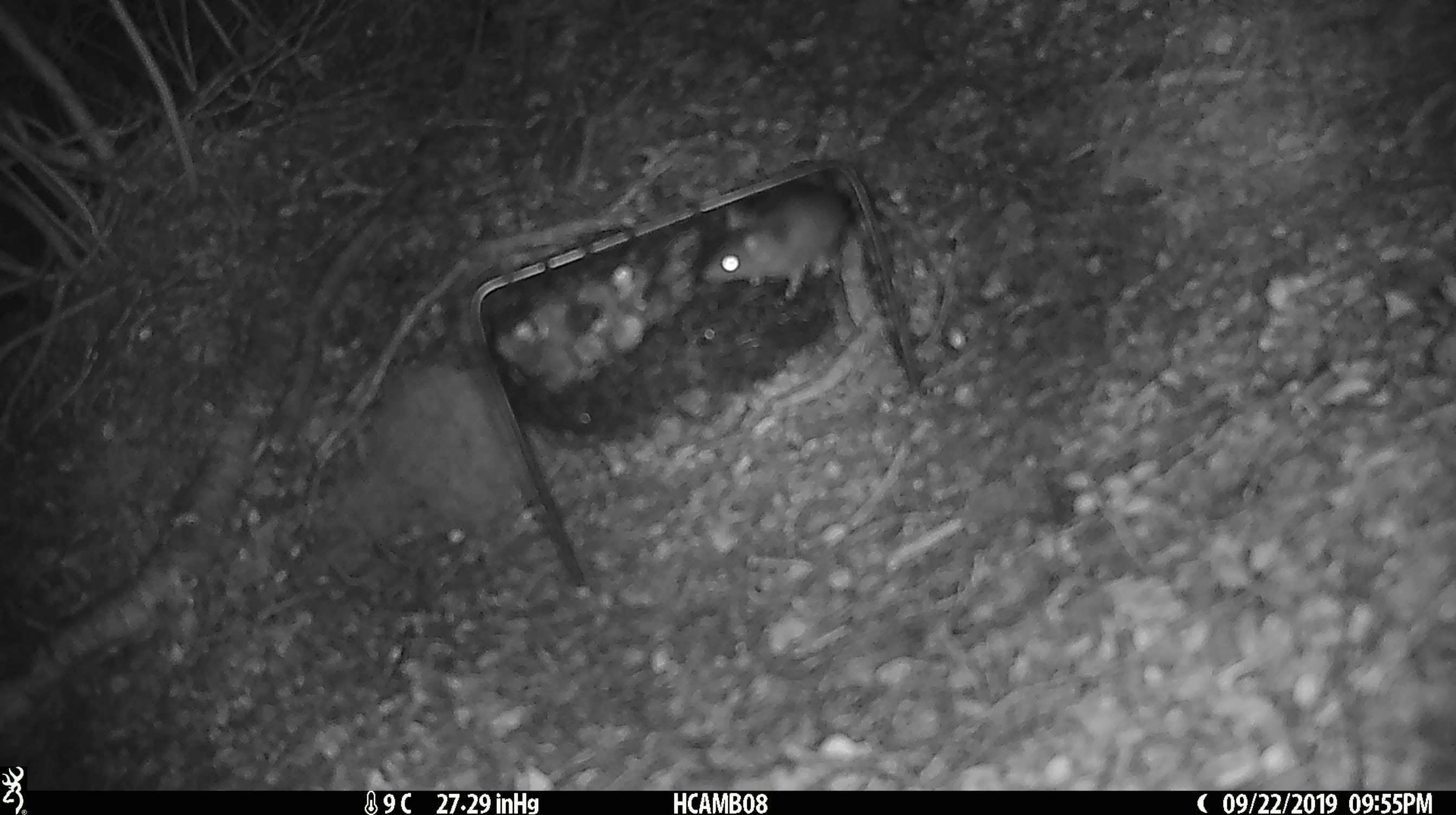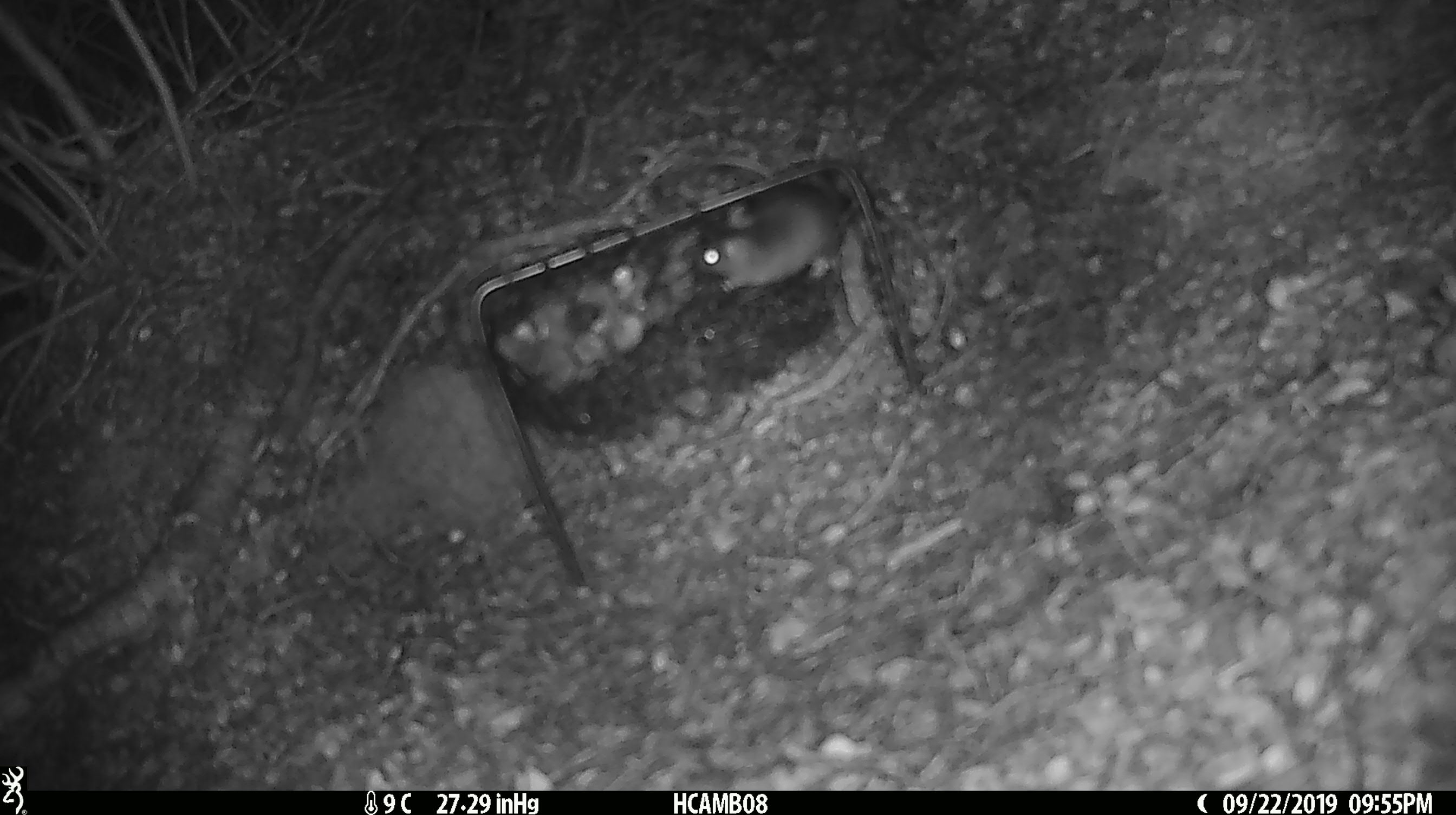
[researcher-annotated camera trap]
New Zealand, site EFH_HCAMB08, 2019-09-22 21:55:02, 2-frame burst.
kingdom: Animalia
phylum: Chordata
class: Mammalia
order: Rodentia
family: Muridae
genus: Mus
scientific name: Mus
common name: mouse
Mouse (Mus).